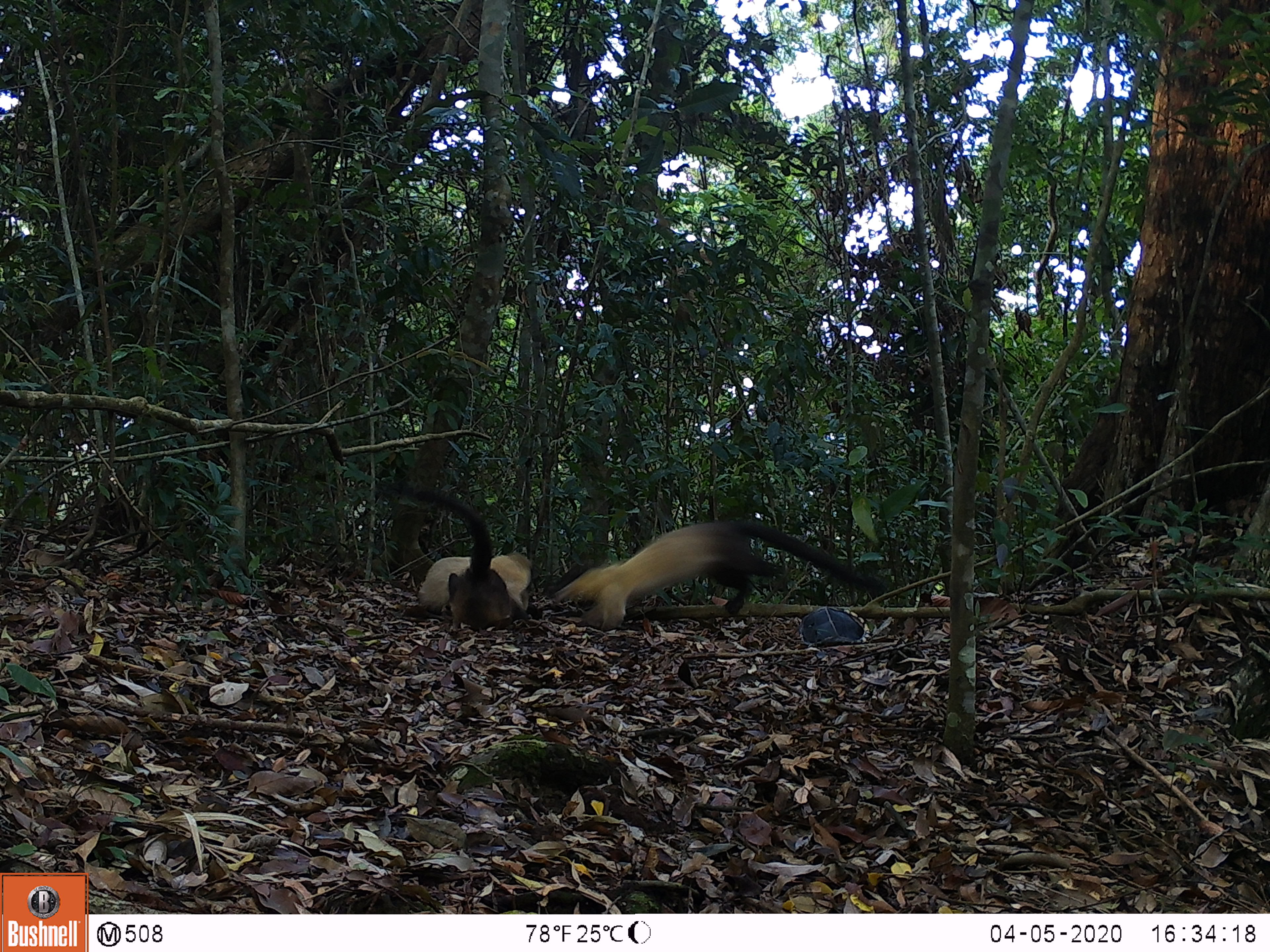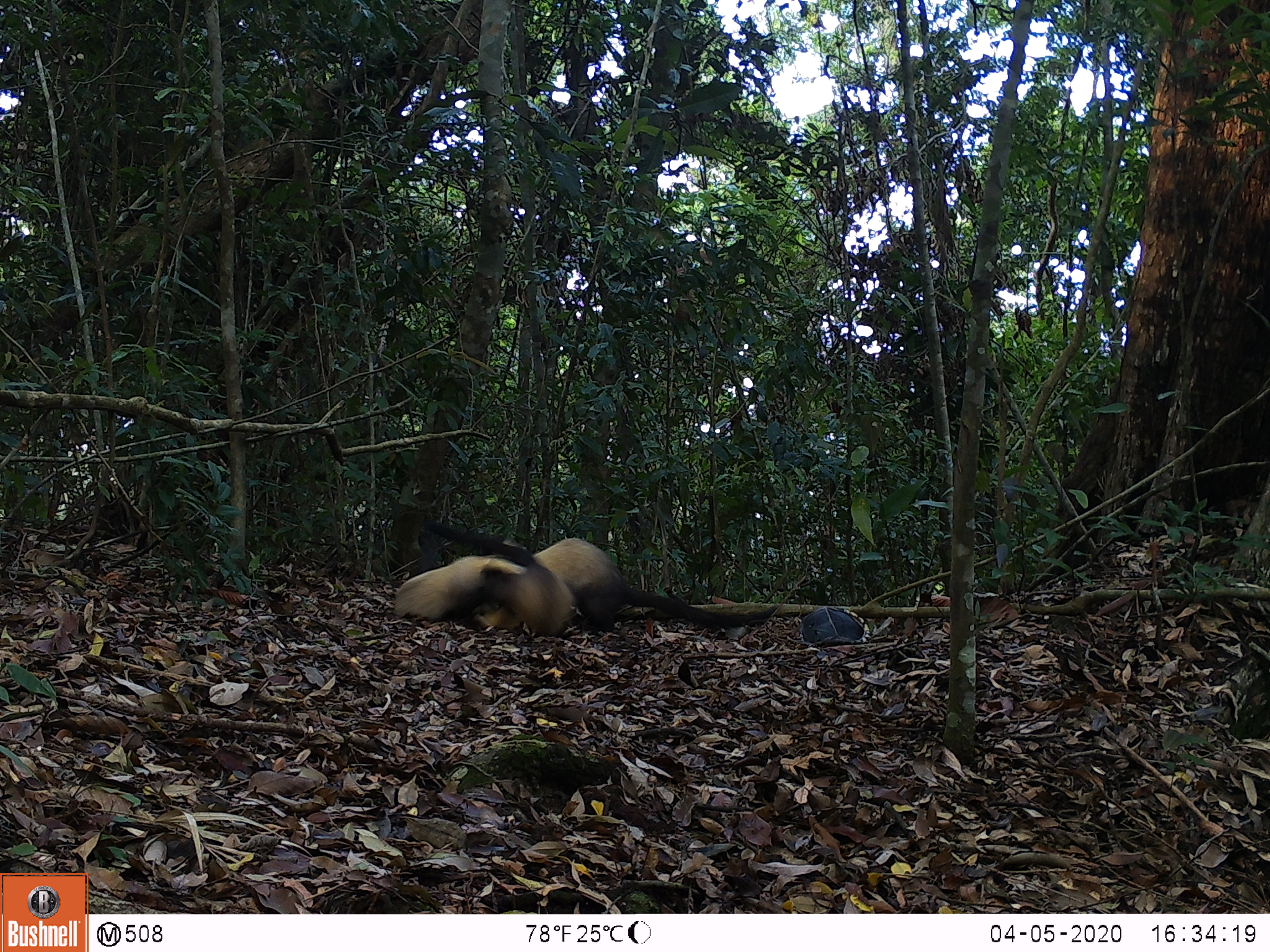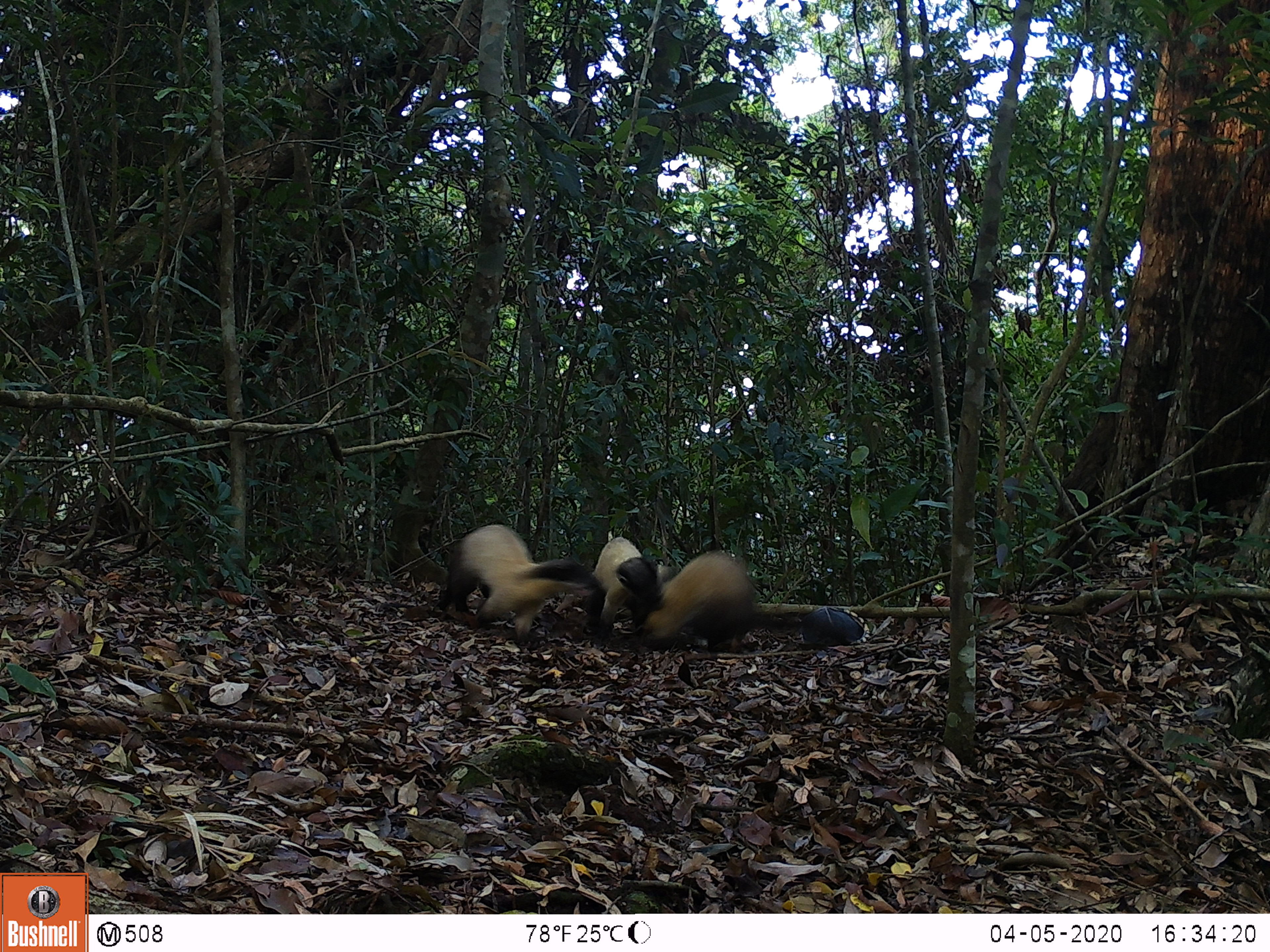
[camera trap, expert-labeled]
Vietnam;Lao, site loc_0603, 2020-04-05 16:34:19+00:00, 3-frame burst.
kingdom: Animalia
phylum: Chordata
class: Mammalia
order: Carnivora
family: Mustelidae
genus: Martes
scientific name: Martes flavigula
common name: yellow-throated marten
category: yellow throated marten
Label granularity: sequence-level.